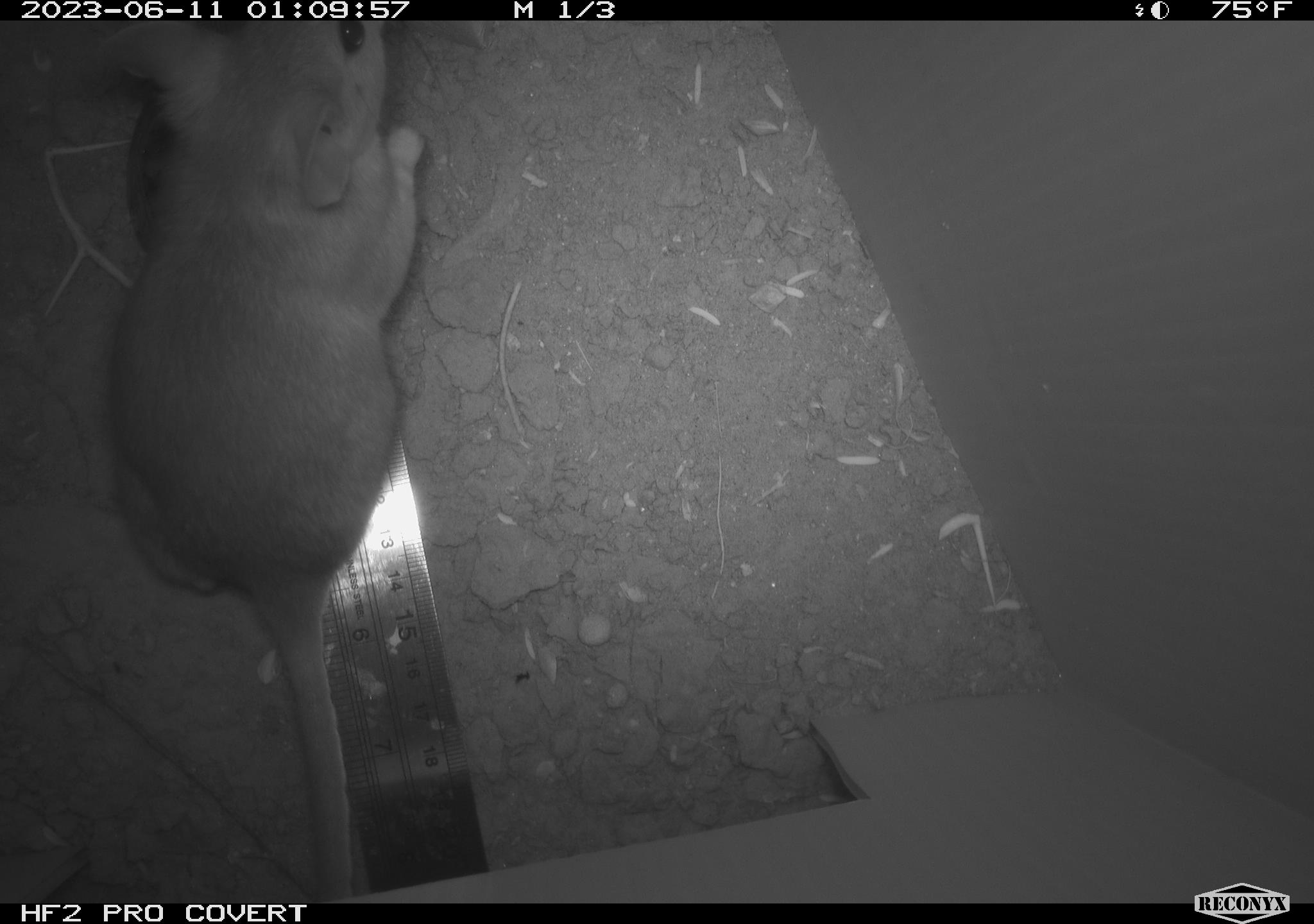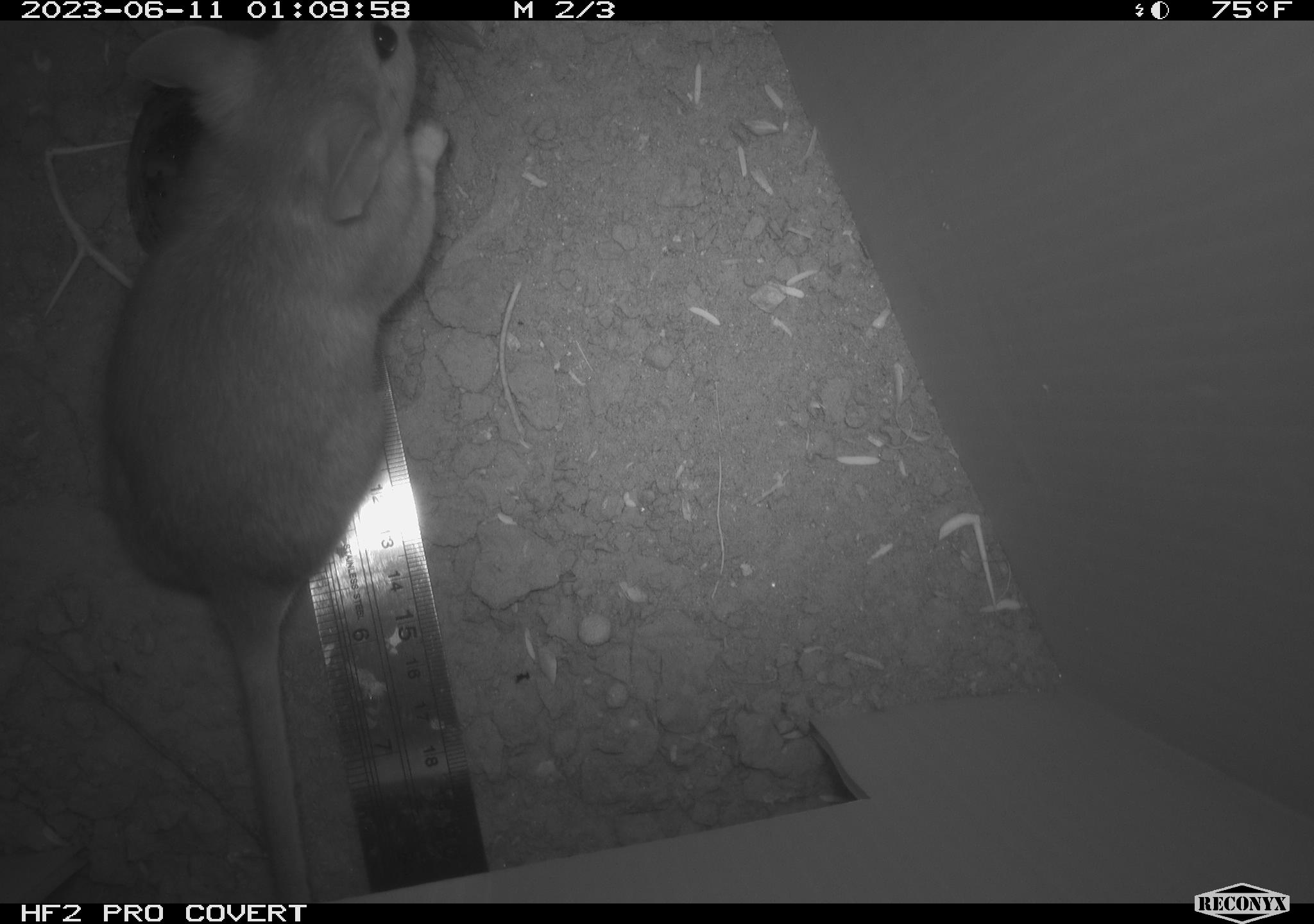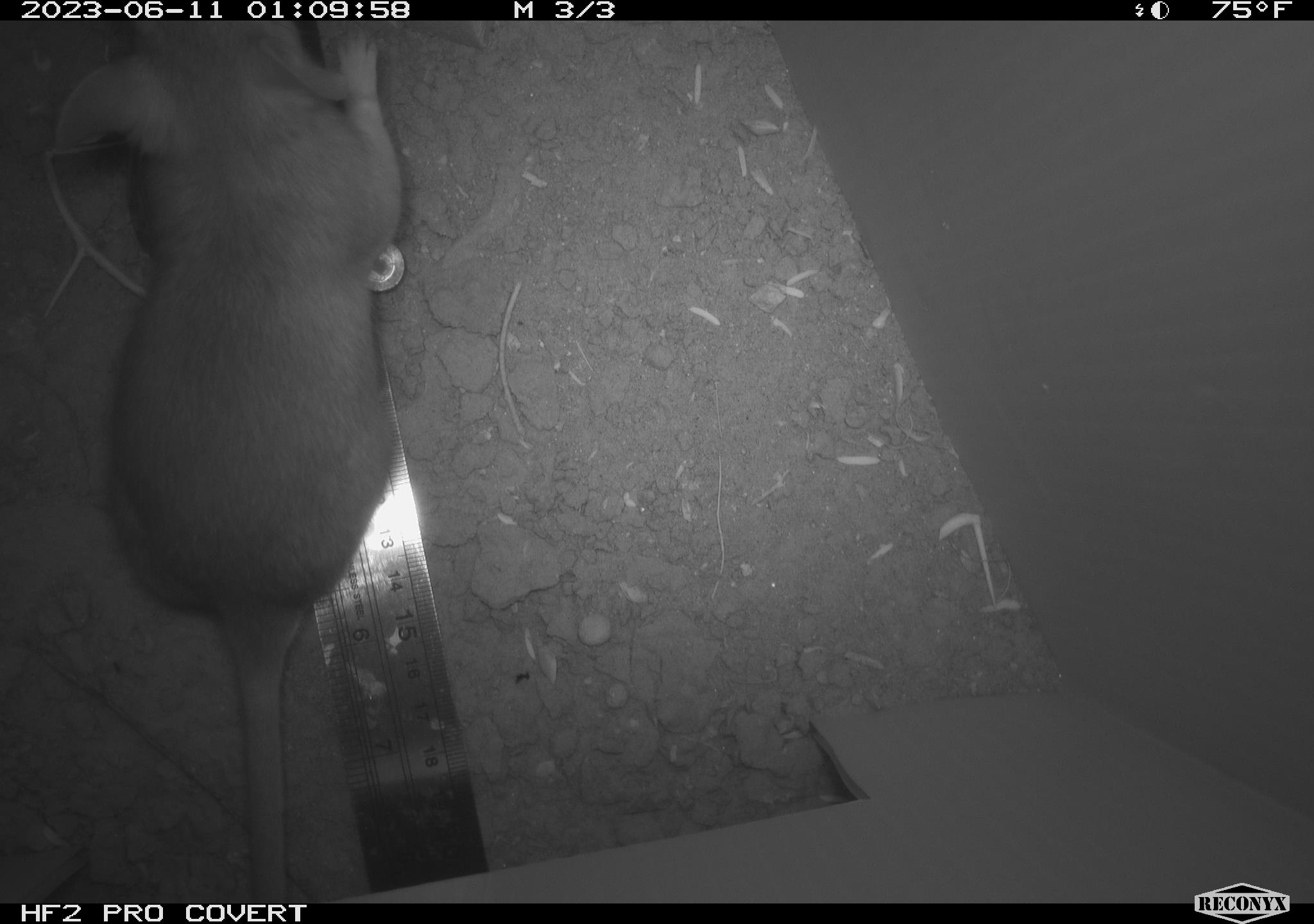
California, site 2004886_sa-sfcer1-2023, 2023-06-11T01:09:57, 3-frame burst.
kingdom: Animalia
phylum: Chordata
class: Mammalia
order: Rodentia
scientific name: Rodentia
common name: mouse species